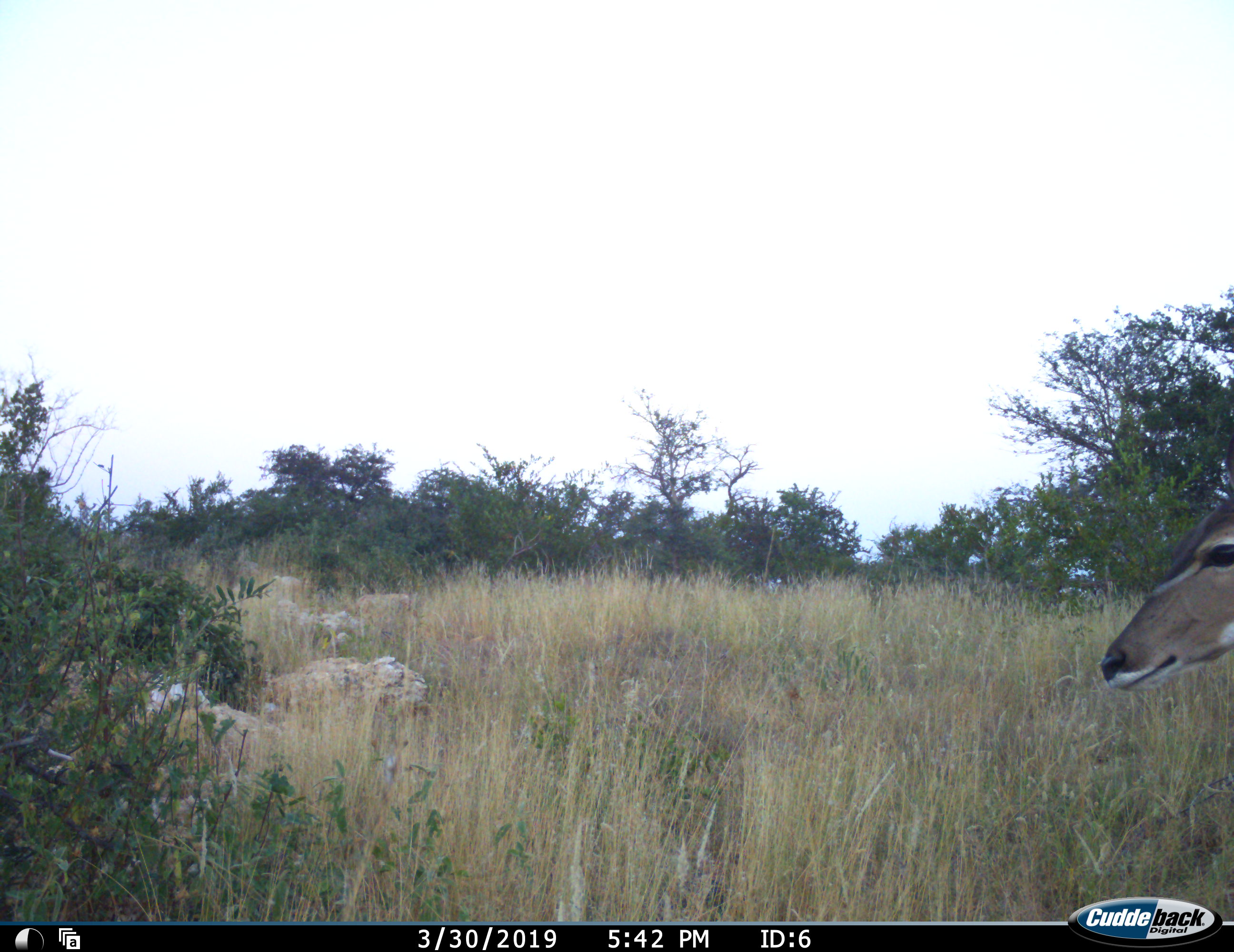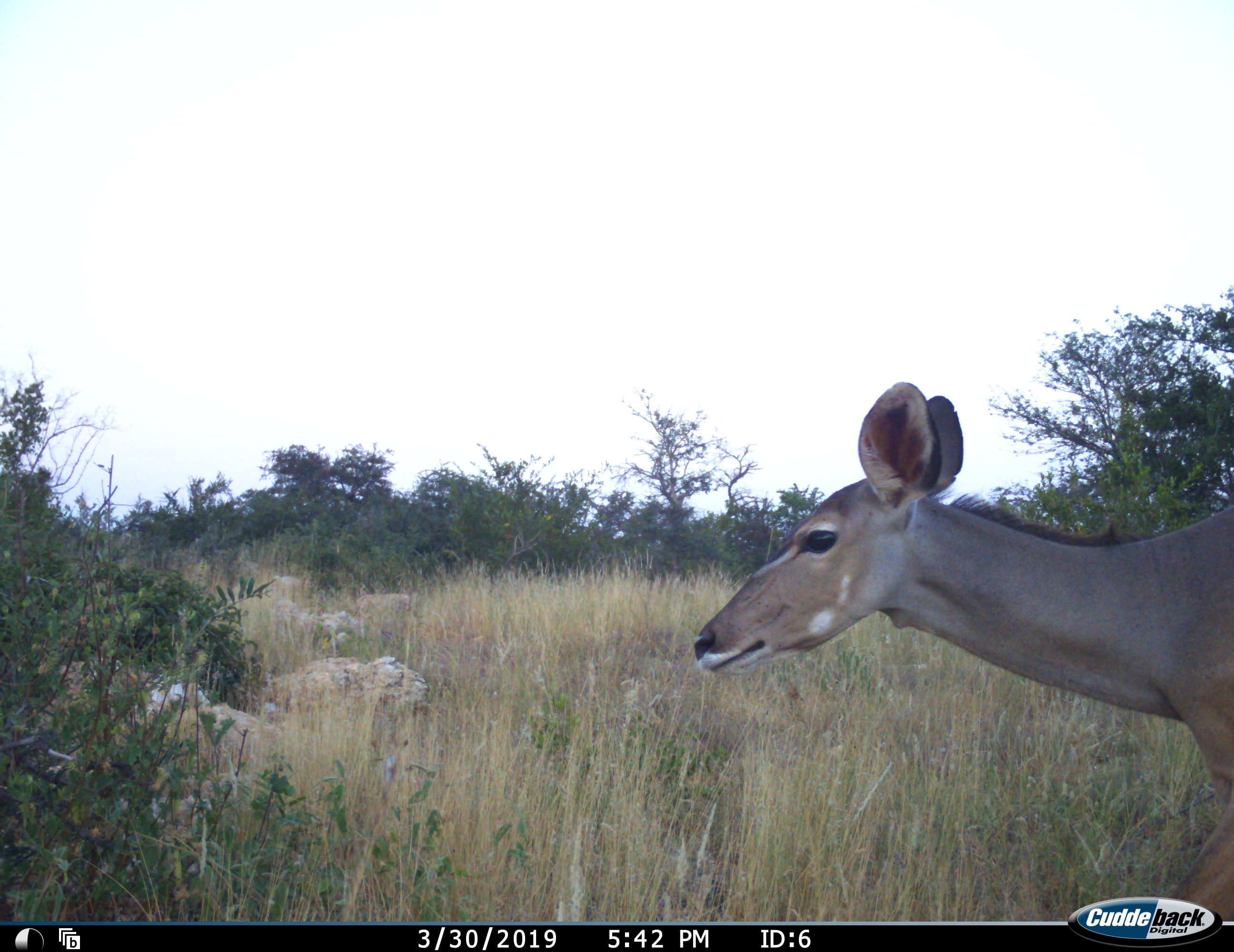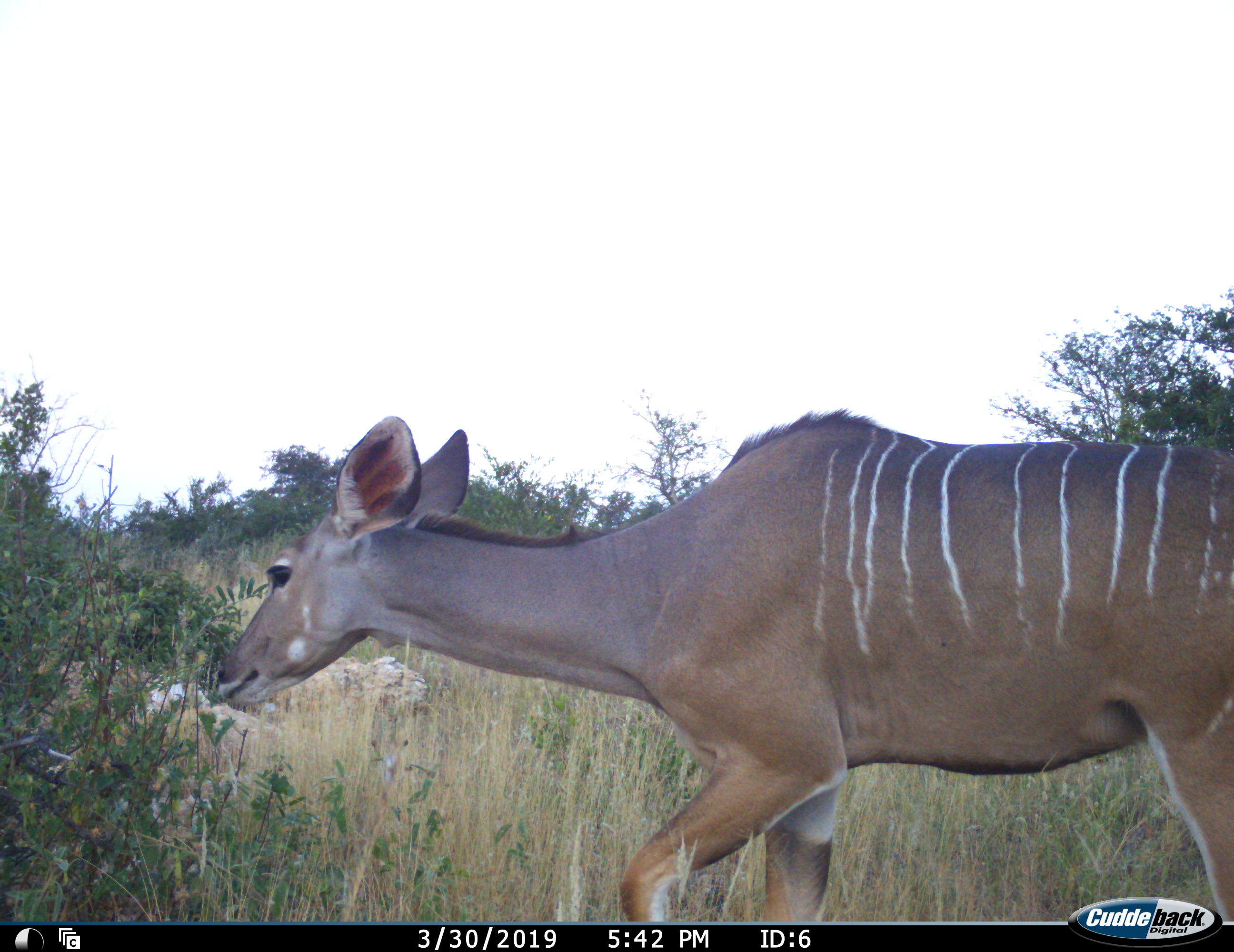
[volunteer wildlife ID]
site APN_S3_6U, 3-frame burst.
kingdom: Animalia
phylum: Chordata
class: Mammalia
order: Artiodactyla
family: Bovidae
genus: Tragelaphus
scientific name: Tragelaphus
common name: kudu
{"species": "kudu (Tragelaphus)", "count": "1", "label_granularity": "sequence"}